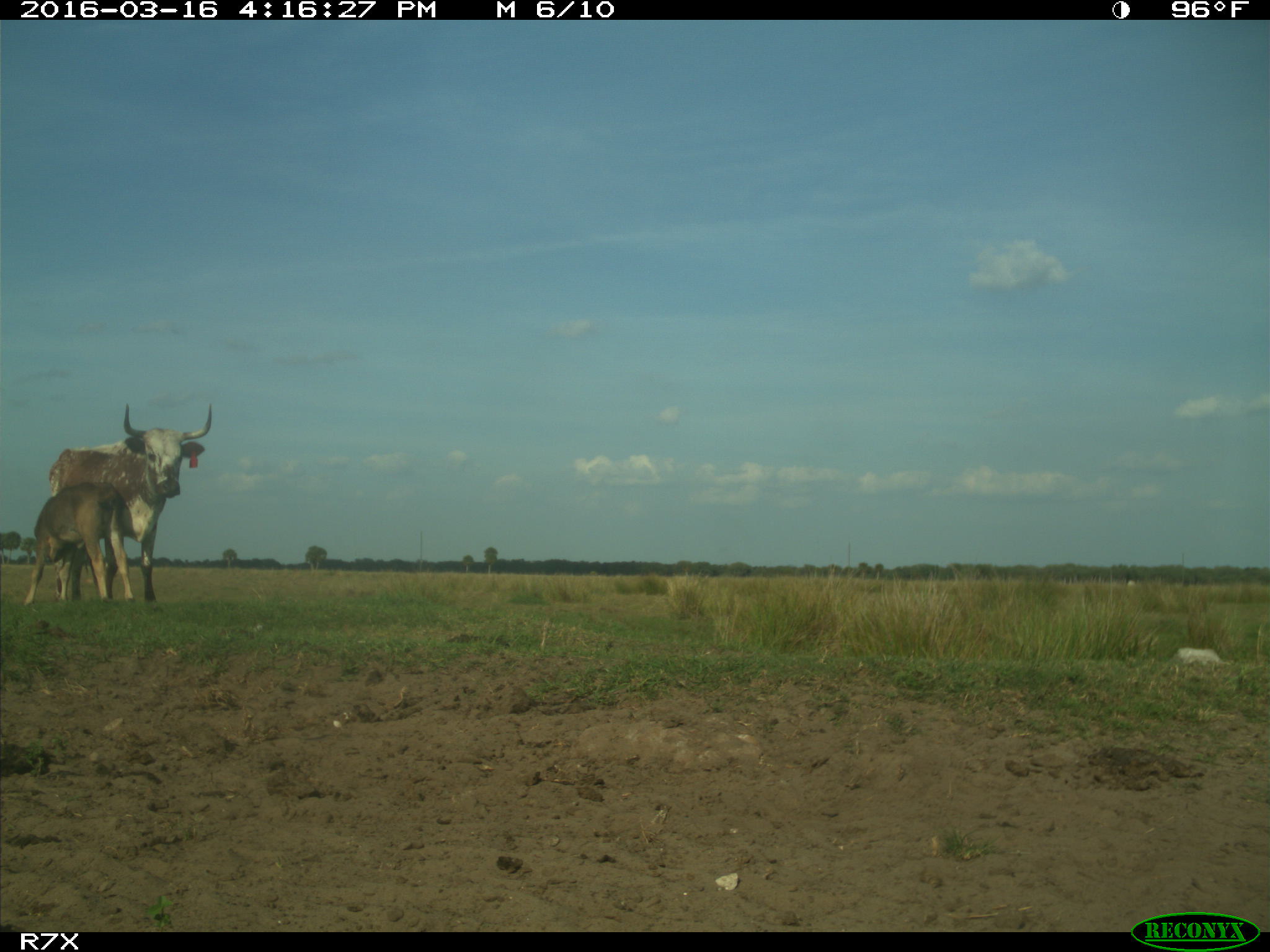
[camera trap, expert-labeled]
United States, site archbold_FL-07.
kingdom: Animalia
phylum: Chordata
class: Mammalia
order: Artiodactyla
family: Bovidae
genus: Bos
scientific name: Bos taurus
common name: domestic cow